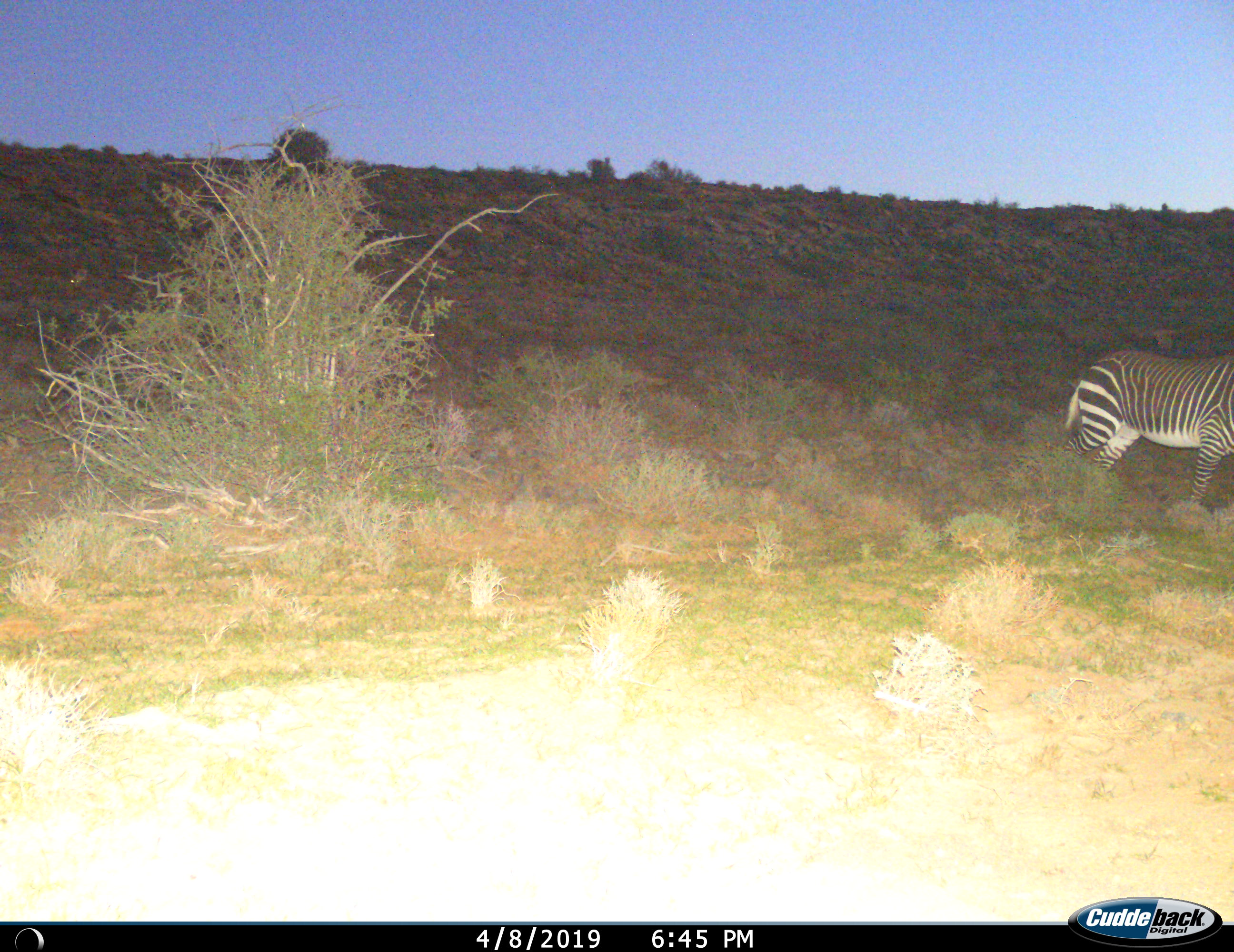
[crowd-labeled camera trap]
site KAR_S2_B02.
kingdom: Animalia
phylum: Chordata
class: Mammalia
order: Perissodactyla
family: Equidae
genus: Equus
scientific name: Equus zebra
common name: mountain zebra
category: zebramountain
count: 1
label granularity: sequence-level